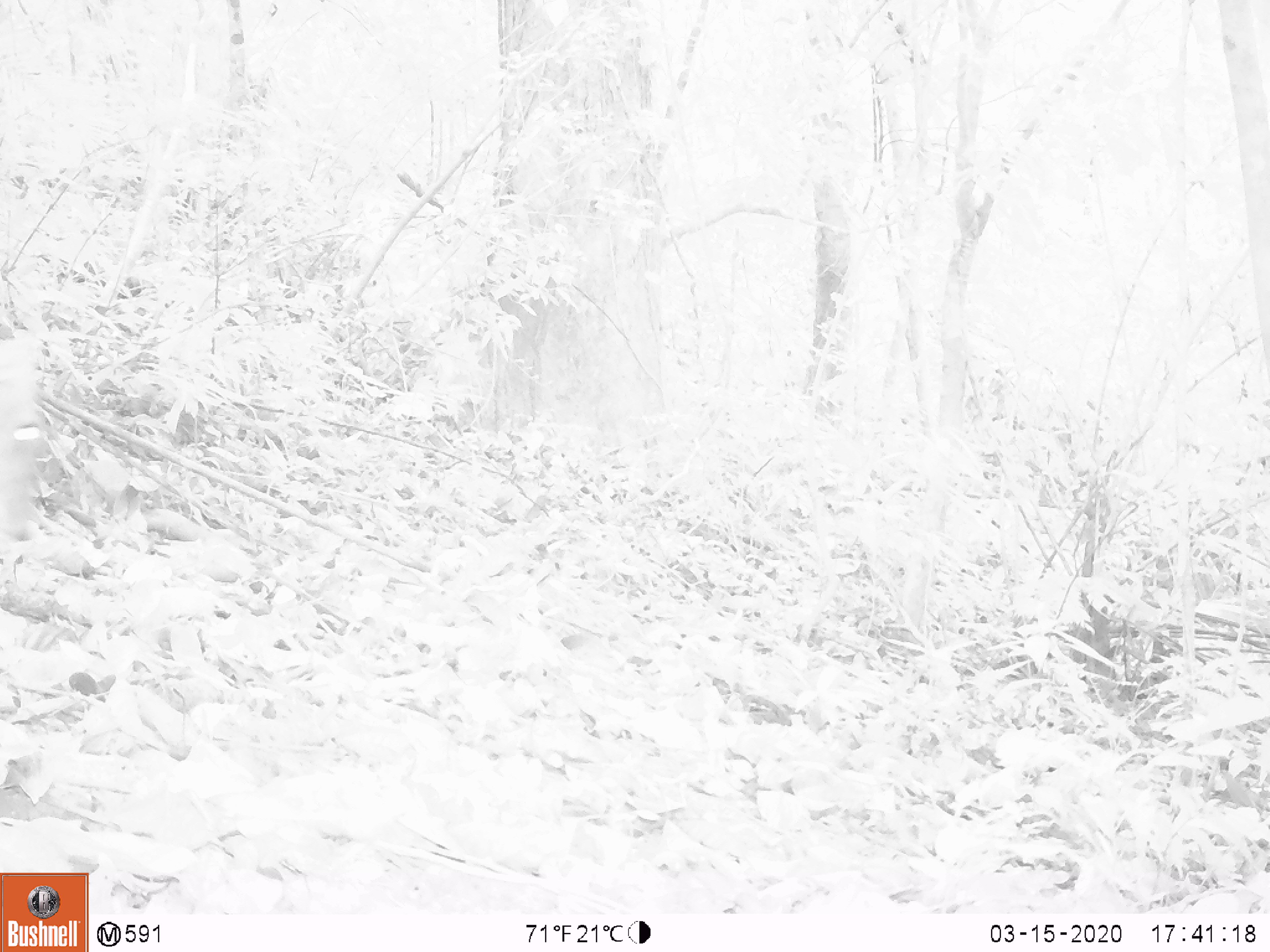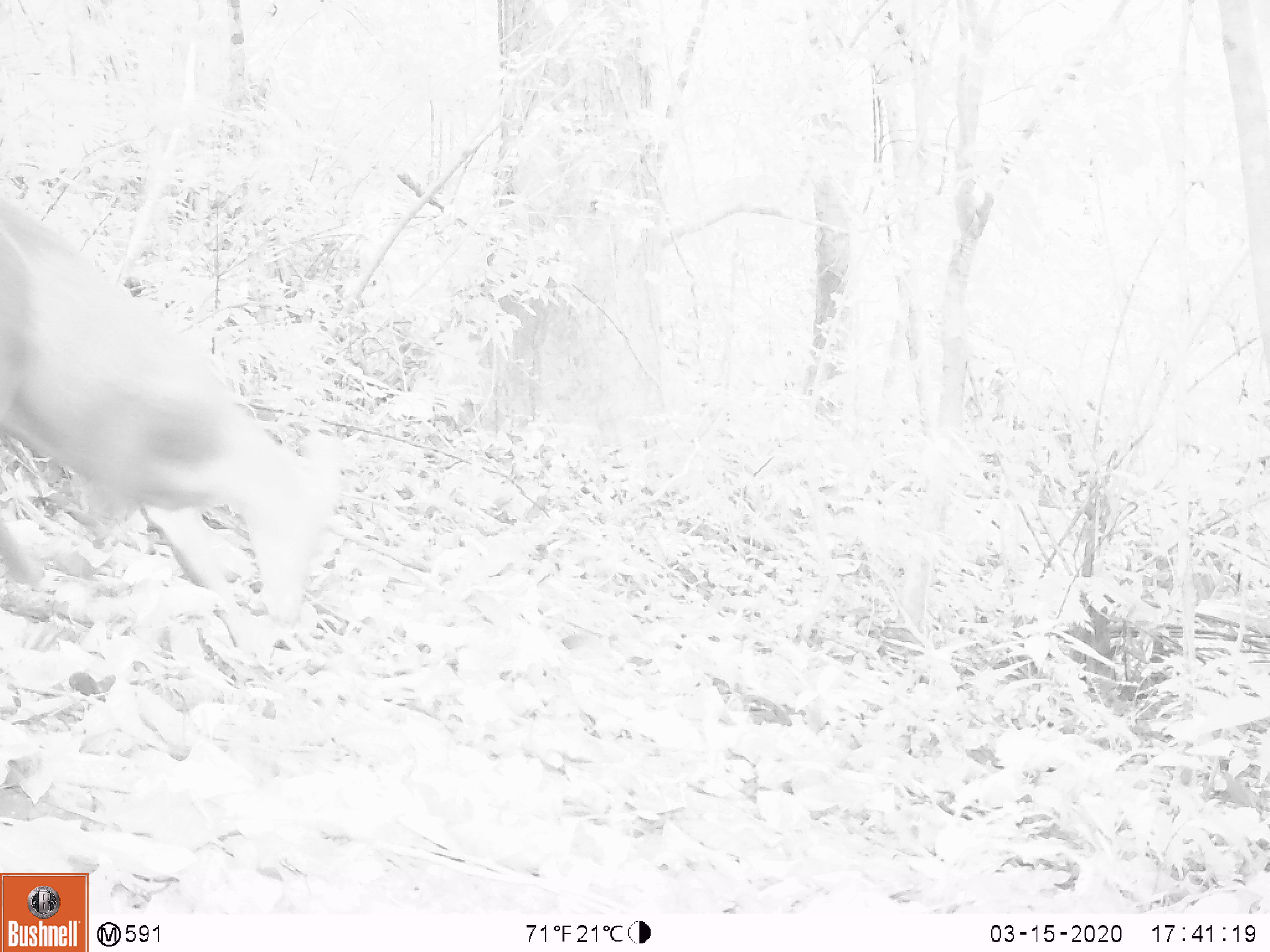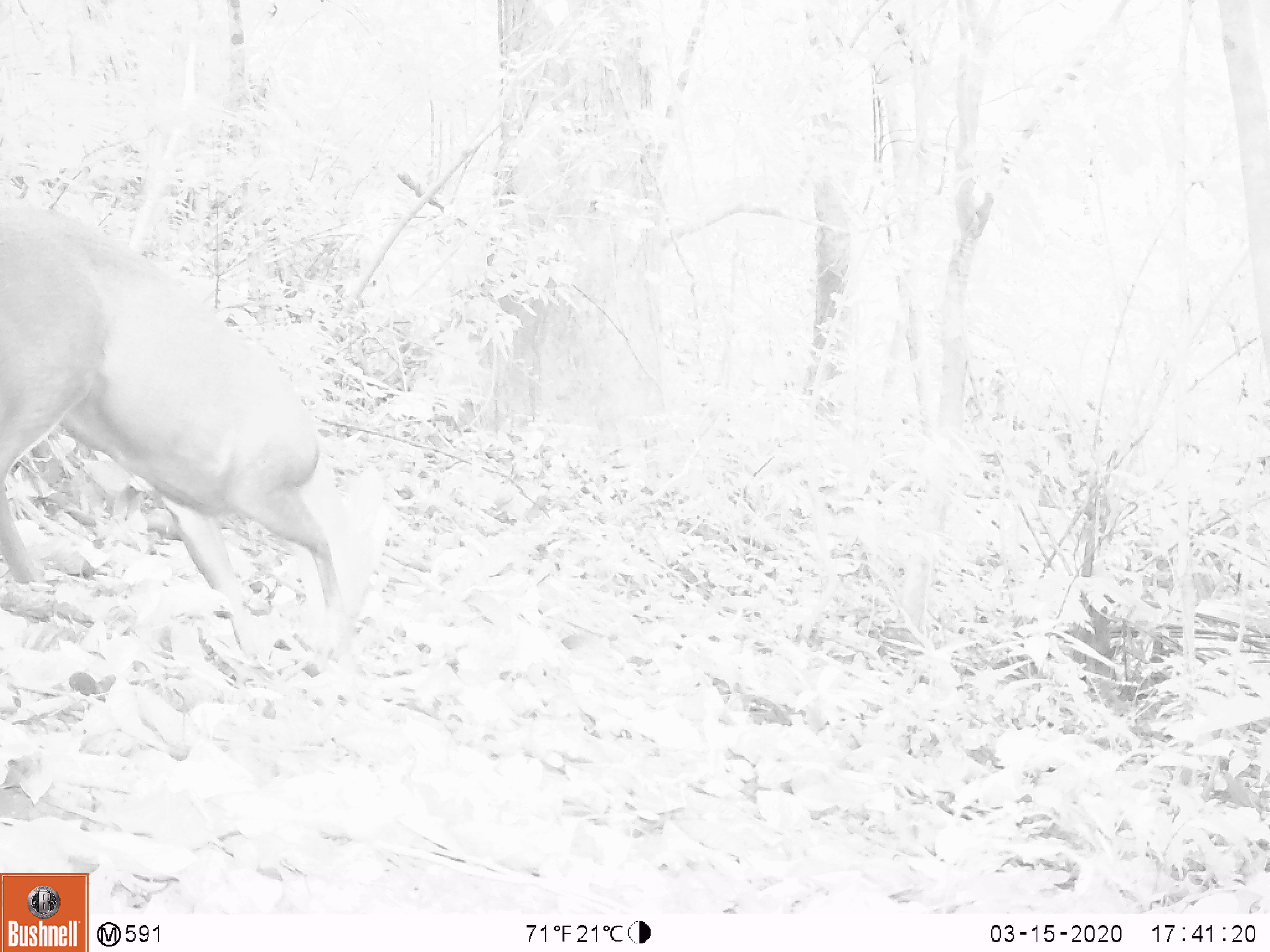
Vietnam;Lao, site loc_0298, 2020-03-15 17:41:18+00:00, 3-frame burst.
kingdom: Animalia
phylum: Chordata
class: Mammalia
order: Artiodactyla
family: Cervidae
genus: Muntiacus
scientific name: Muntiacus rooseveltorum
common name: roosevelt's muntjac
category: roosevelts muntjac group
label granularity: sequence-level